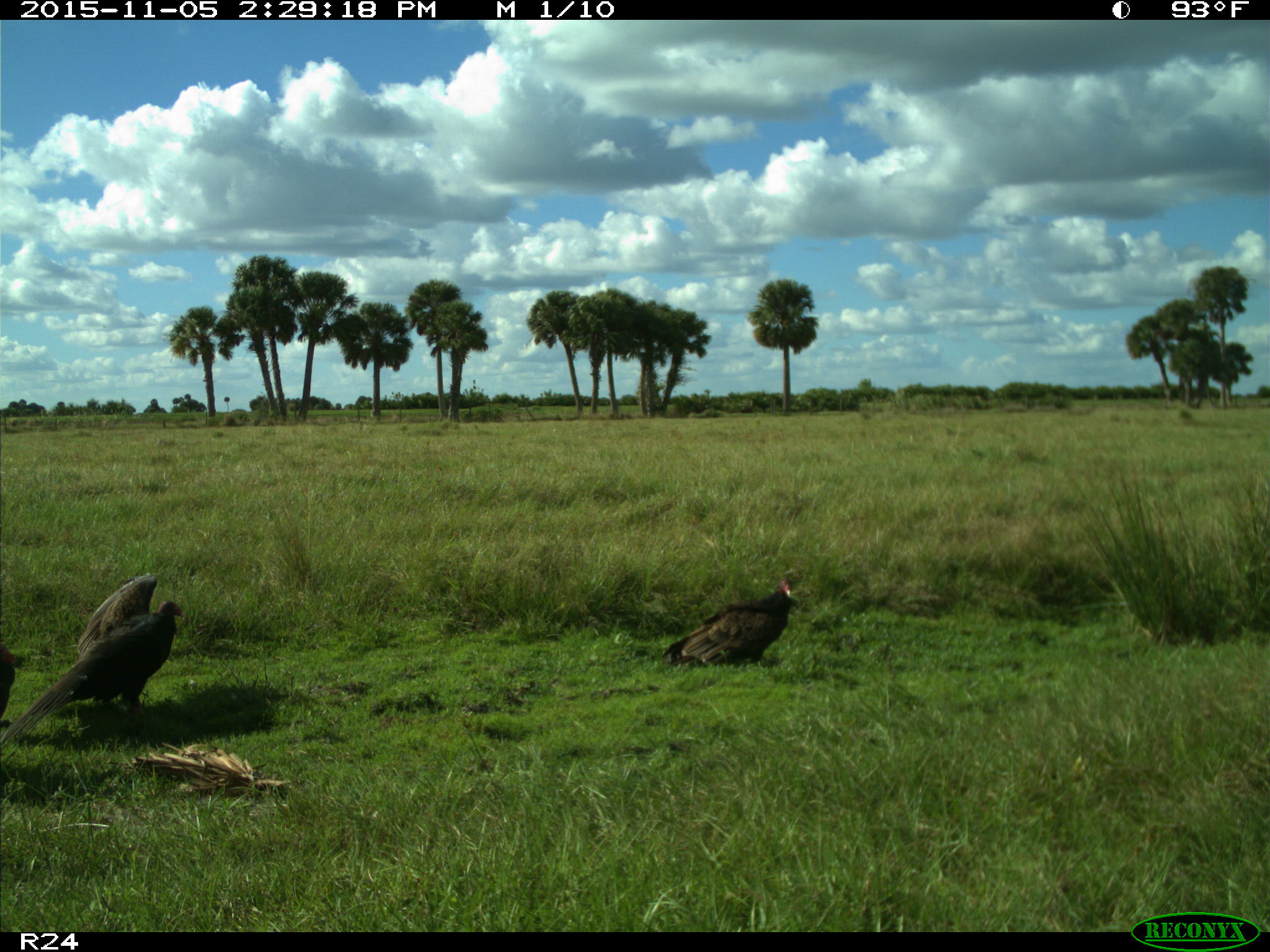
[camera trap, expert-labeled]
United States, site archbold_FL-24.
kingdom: Animalia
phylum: Chordata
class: Aves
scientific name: Aves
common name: birds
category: unidentified bird